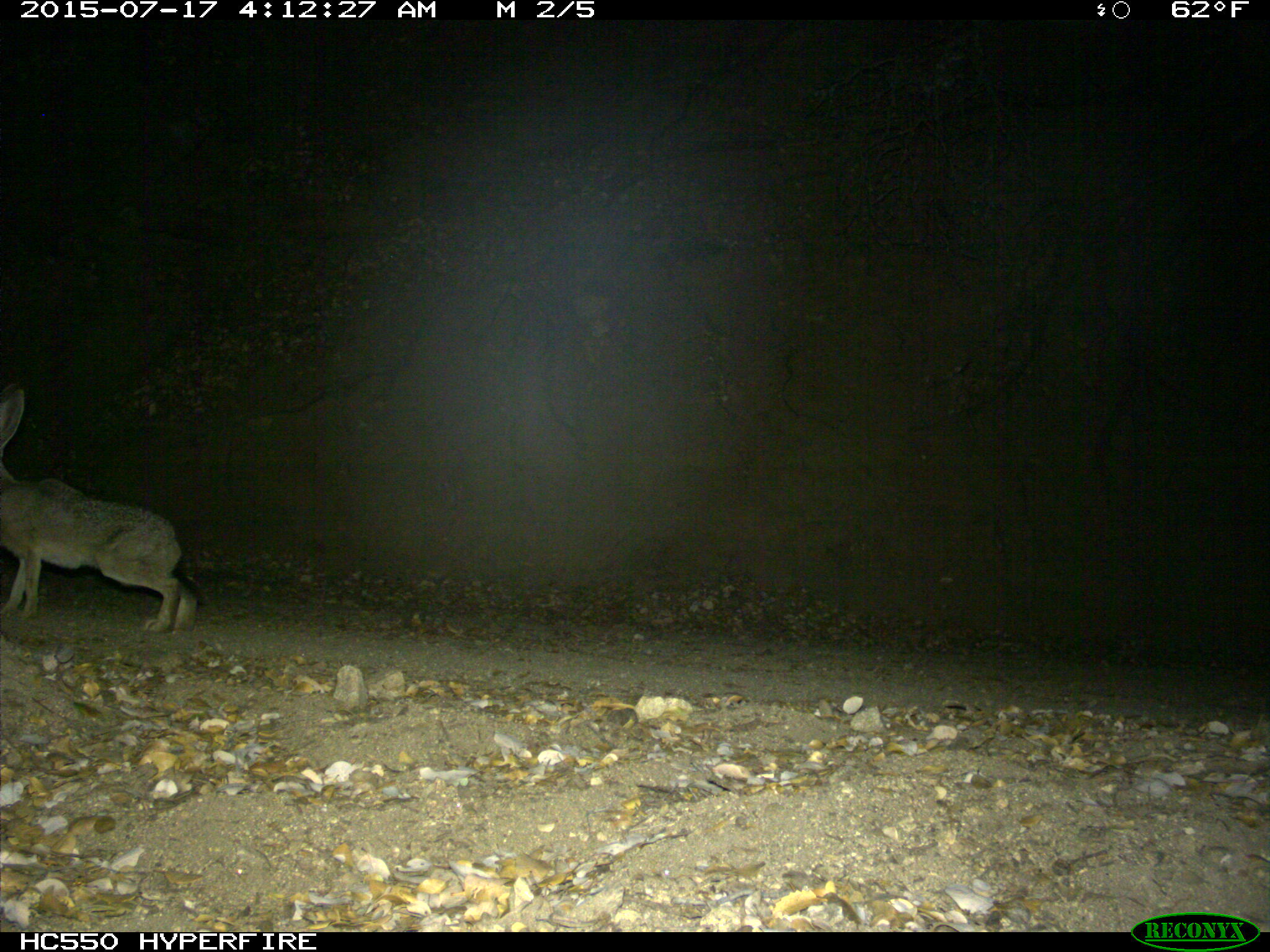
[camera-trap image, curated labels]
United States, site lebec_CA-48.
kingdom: Animalia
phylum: Chordata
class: Mammalia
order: Lagomorpha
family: Leporidae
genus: Lepus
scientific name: Lepus californicus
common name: black-tailed jackrabbit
Lepus californicus (black-tailed jackrabbit).